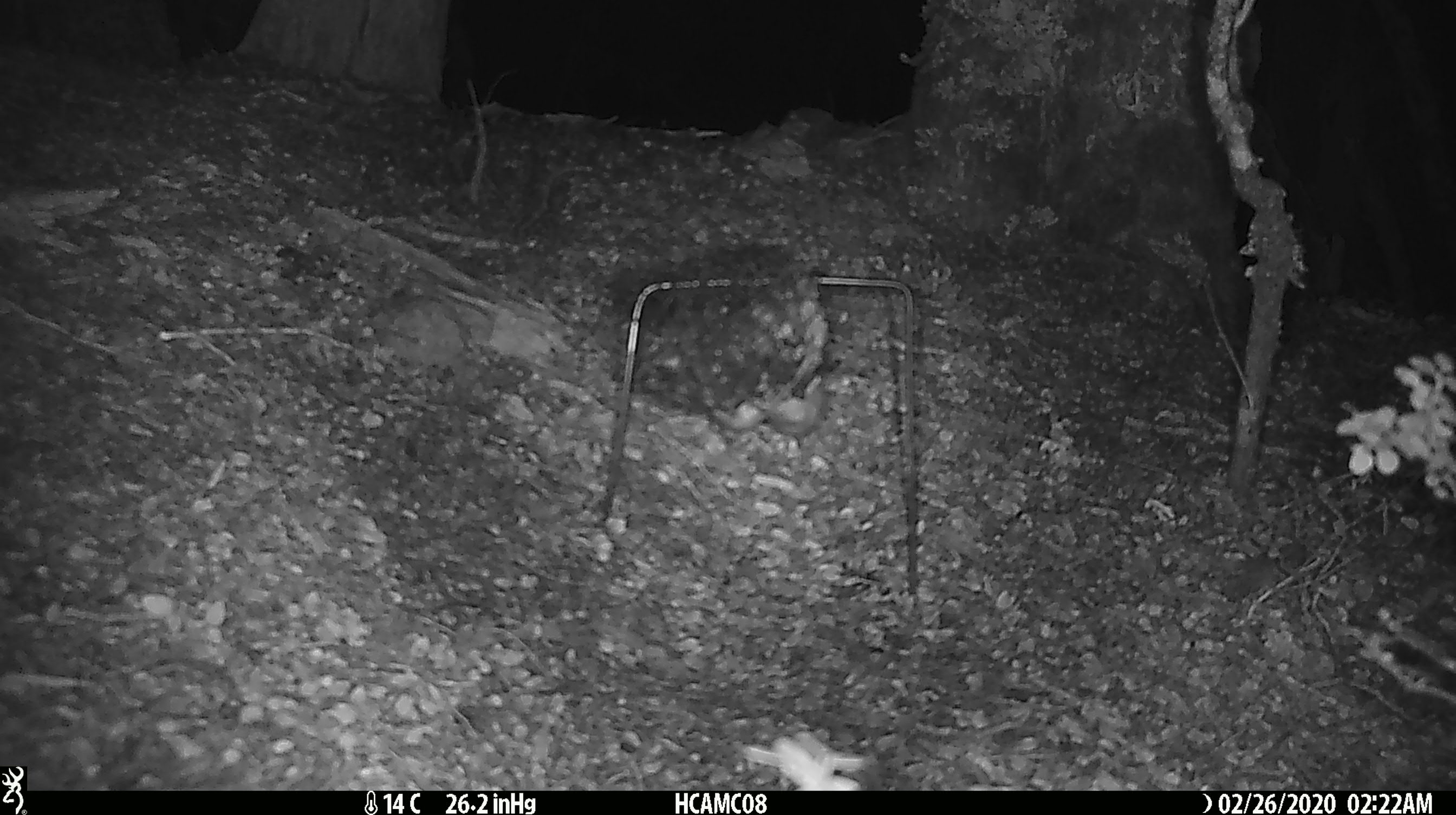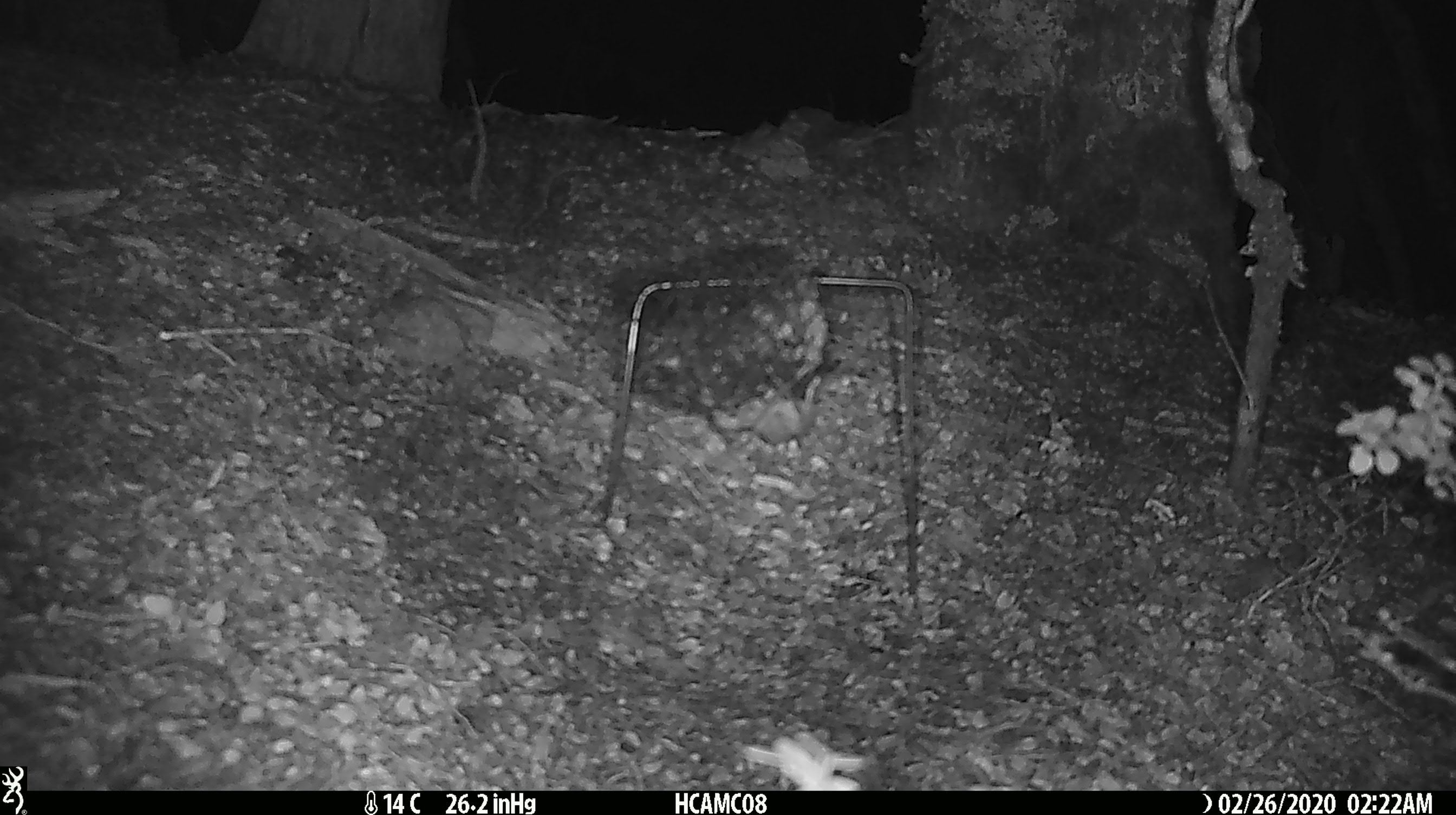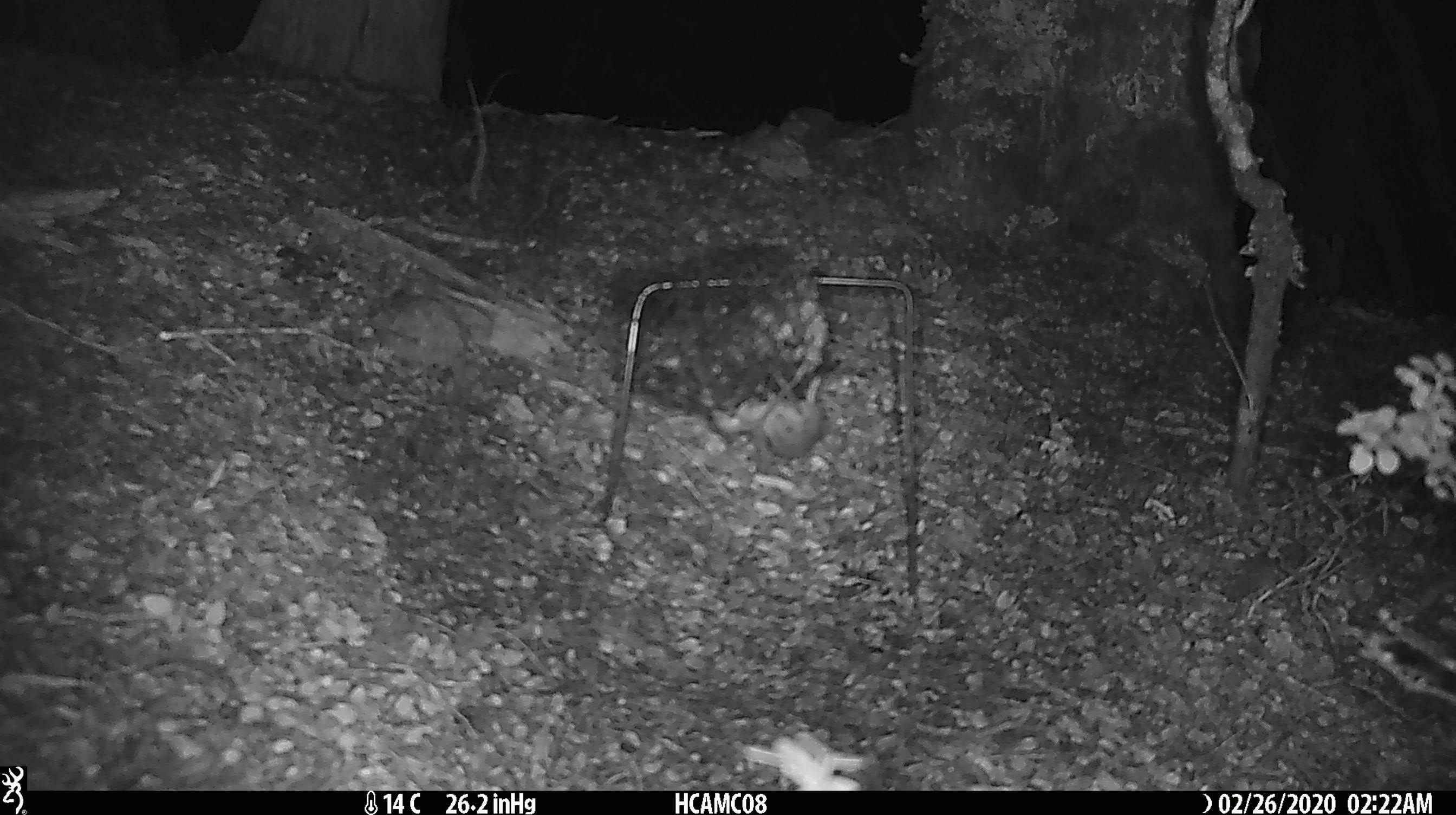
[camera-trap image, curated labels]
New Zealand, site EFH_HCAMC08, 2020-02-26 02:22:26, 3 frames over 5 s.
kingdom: Animalia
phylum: Chordata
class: Mammalia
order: Rodentia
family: Muridae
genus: Mus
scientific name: Mus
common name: mouse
Mouse (Mus).